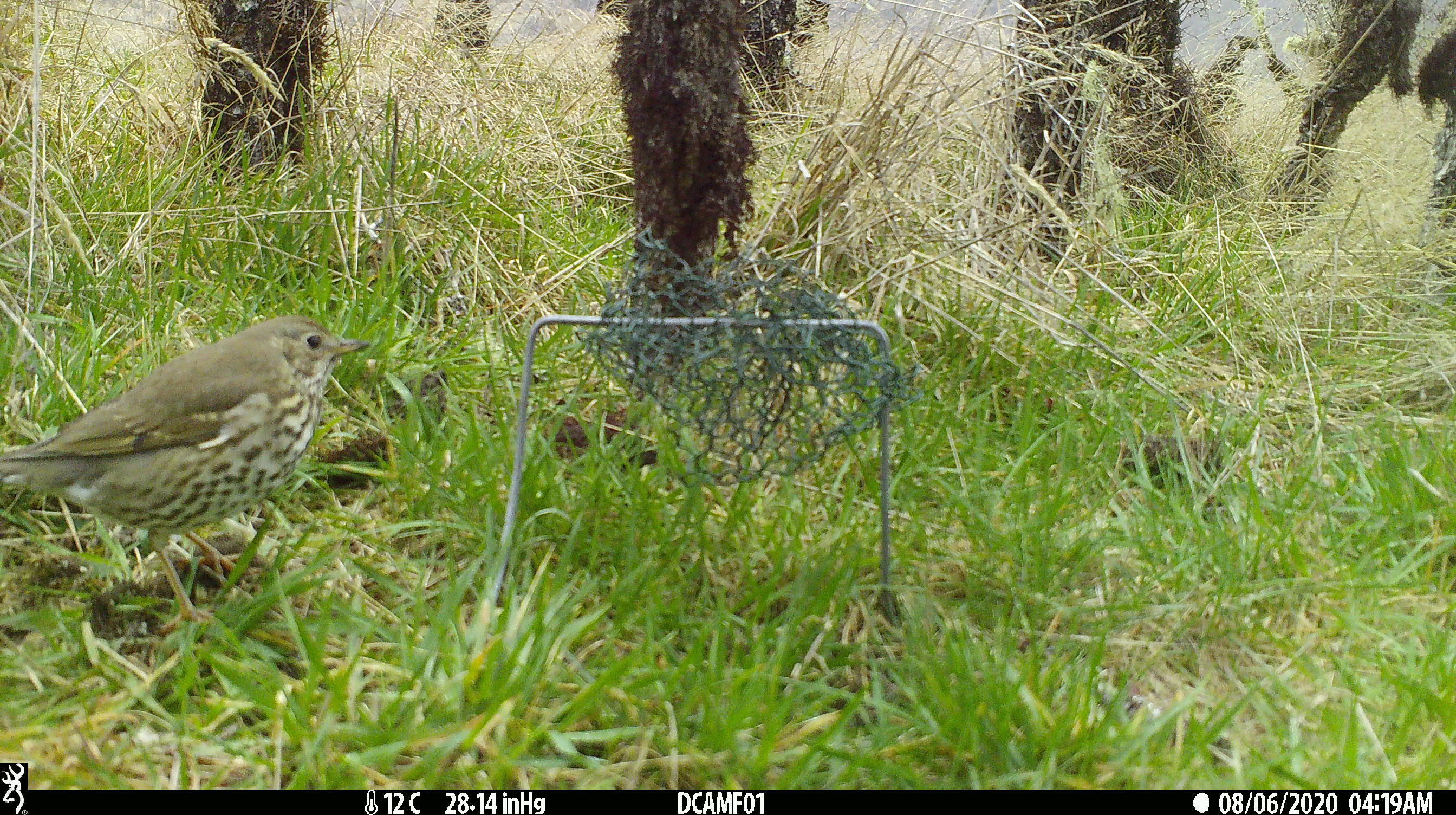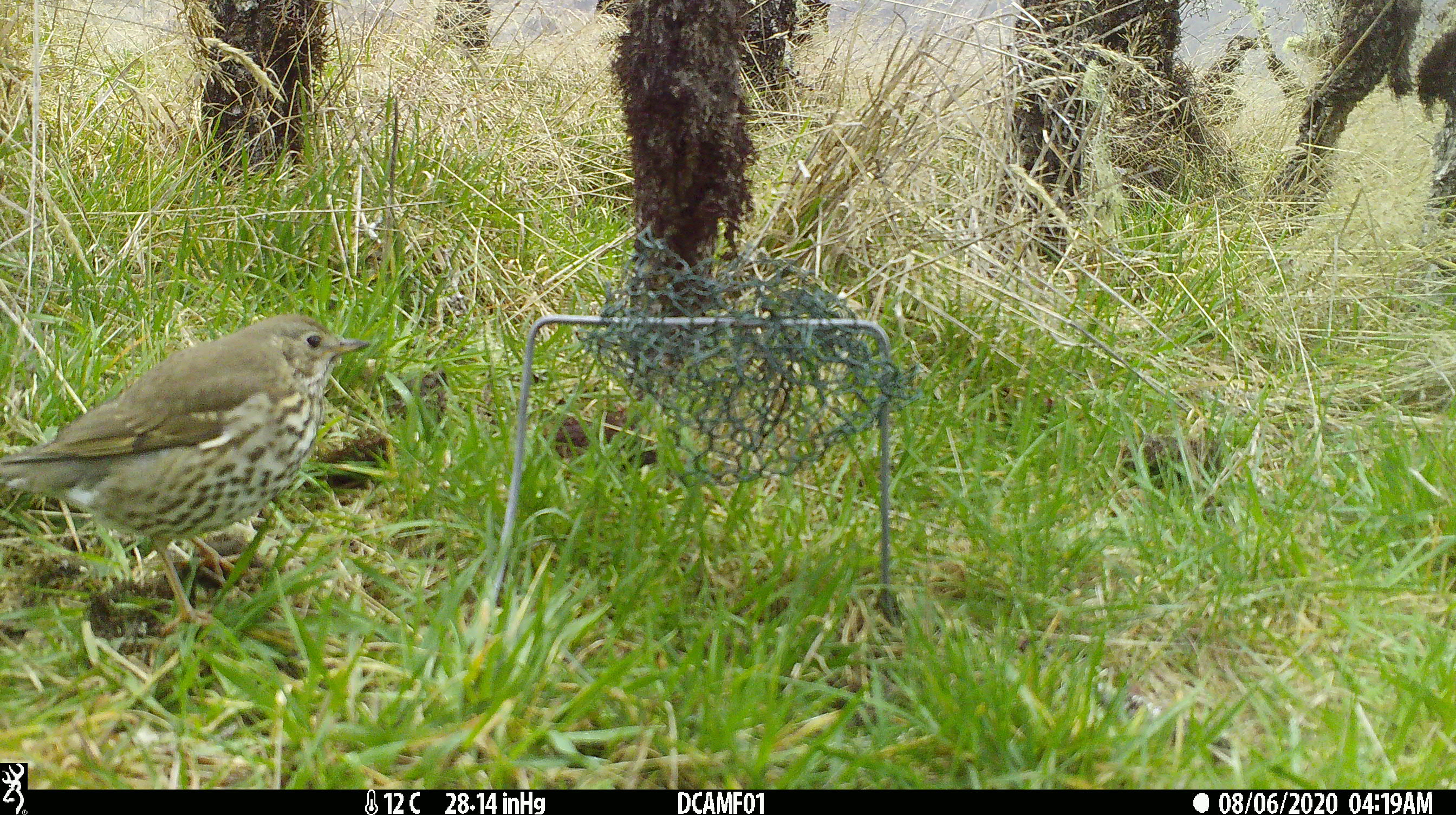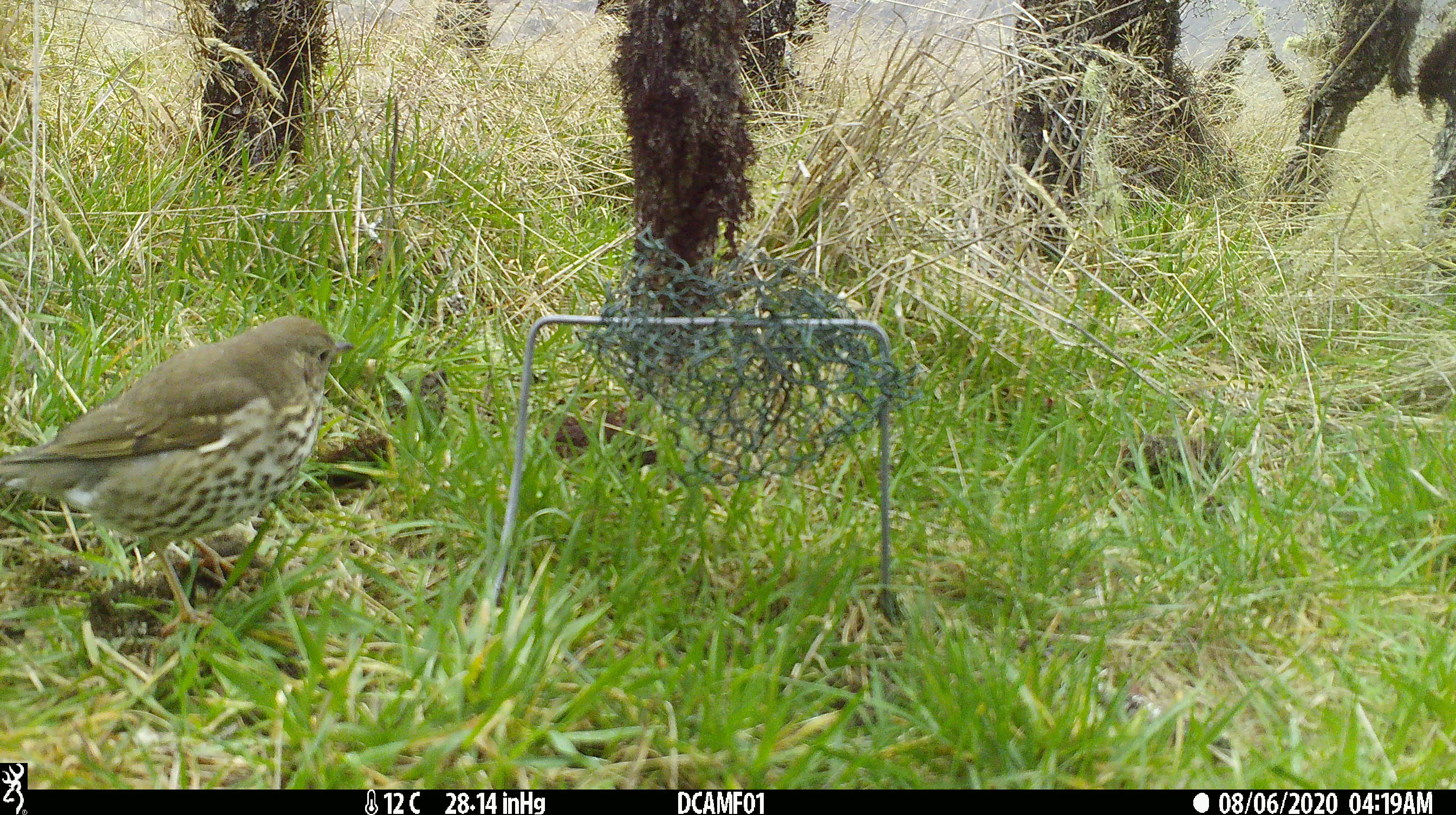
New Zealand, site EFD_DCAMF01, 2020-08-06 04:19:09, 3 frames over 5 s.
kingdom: Animalia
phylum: Chordata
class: Aves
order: Passeriformes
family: Turdidae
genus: Turdus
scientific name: Turdus philomelos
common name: song thrush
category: thrush